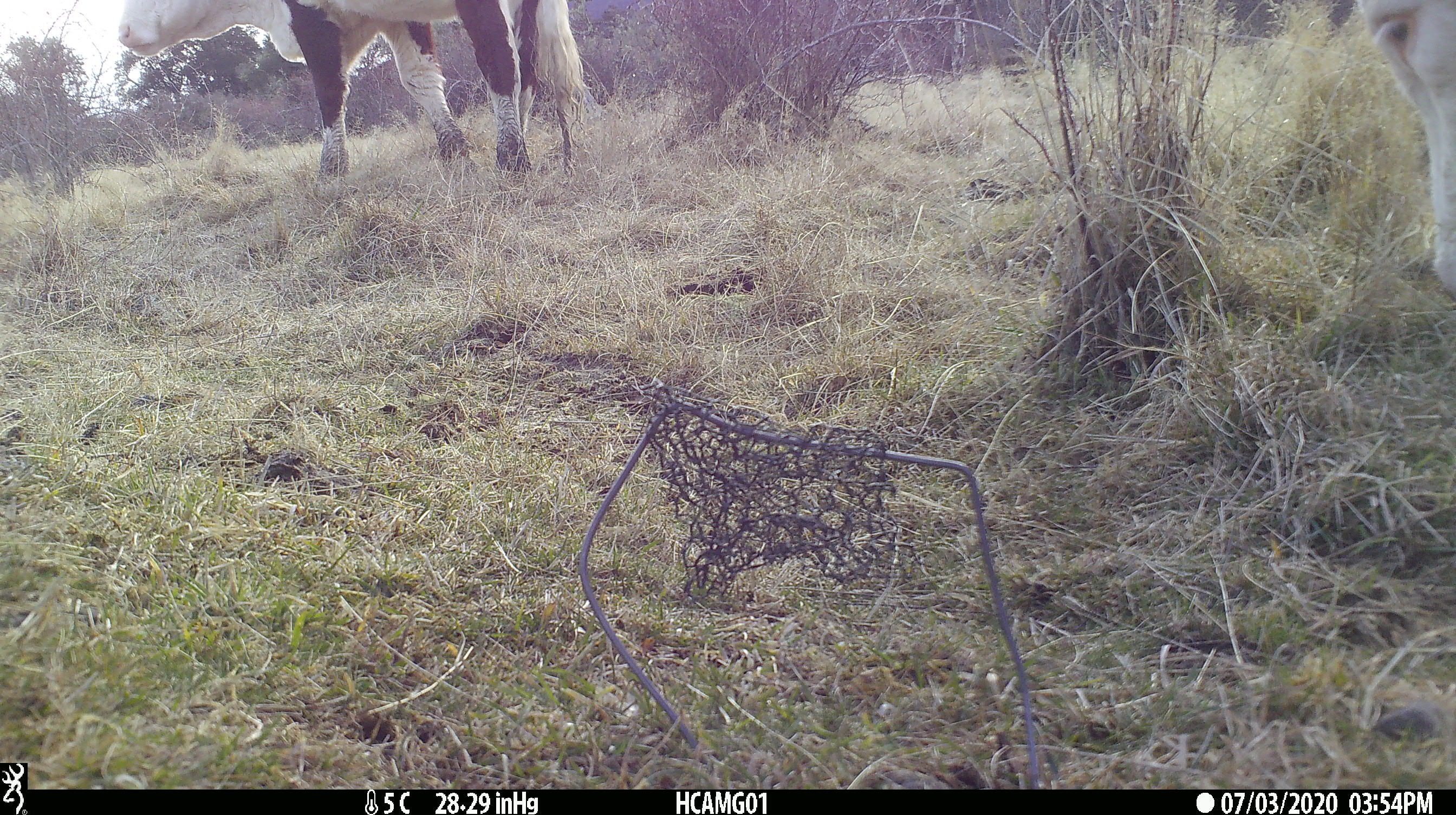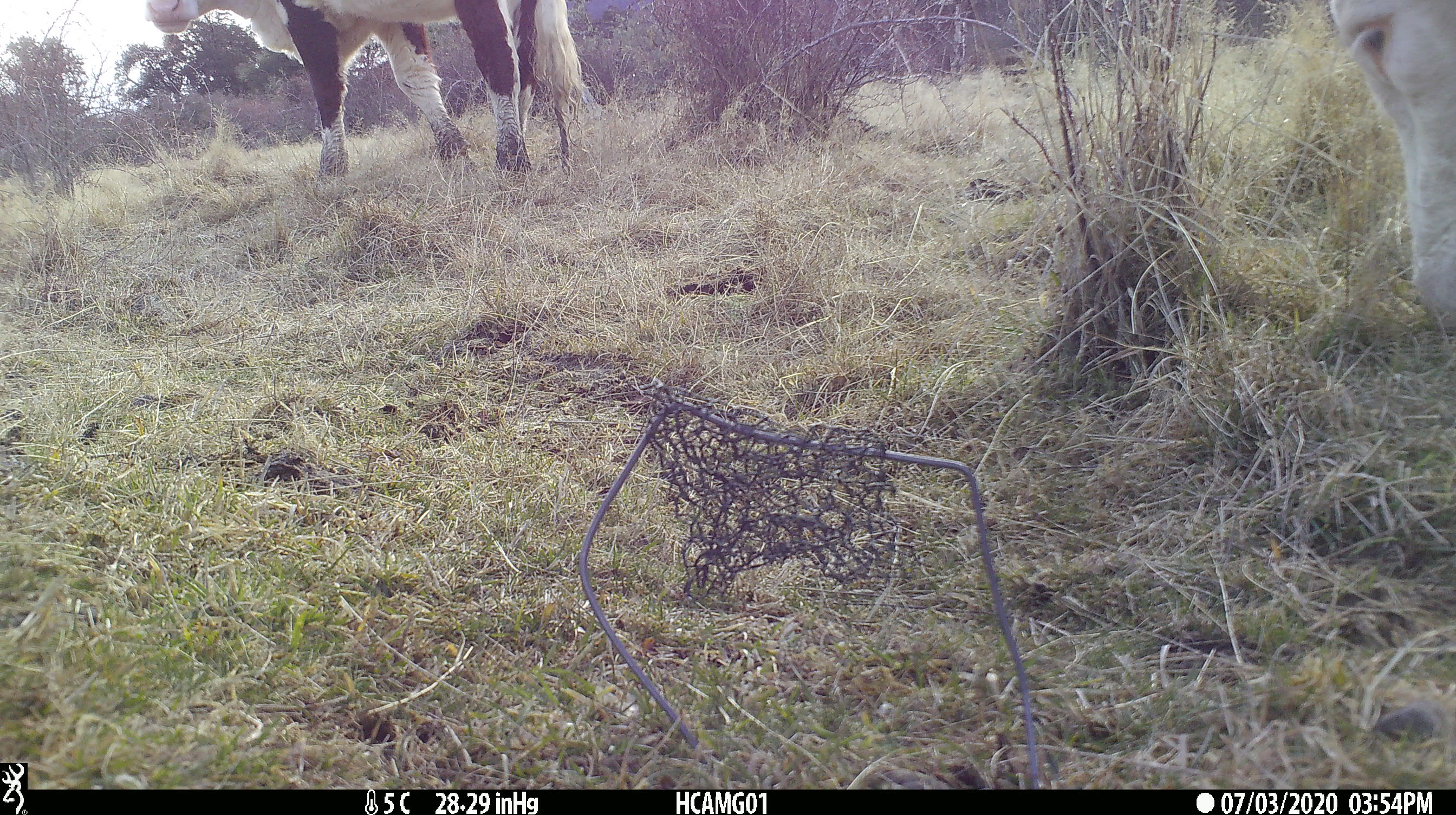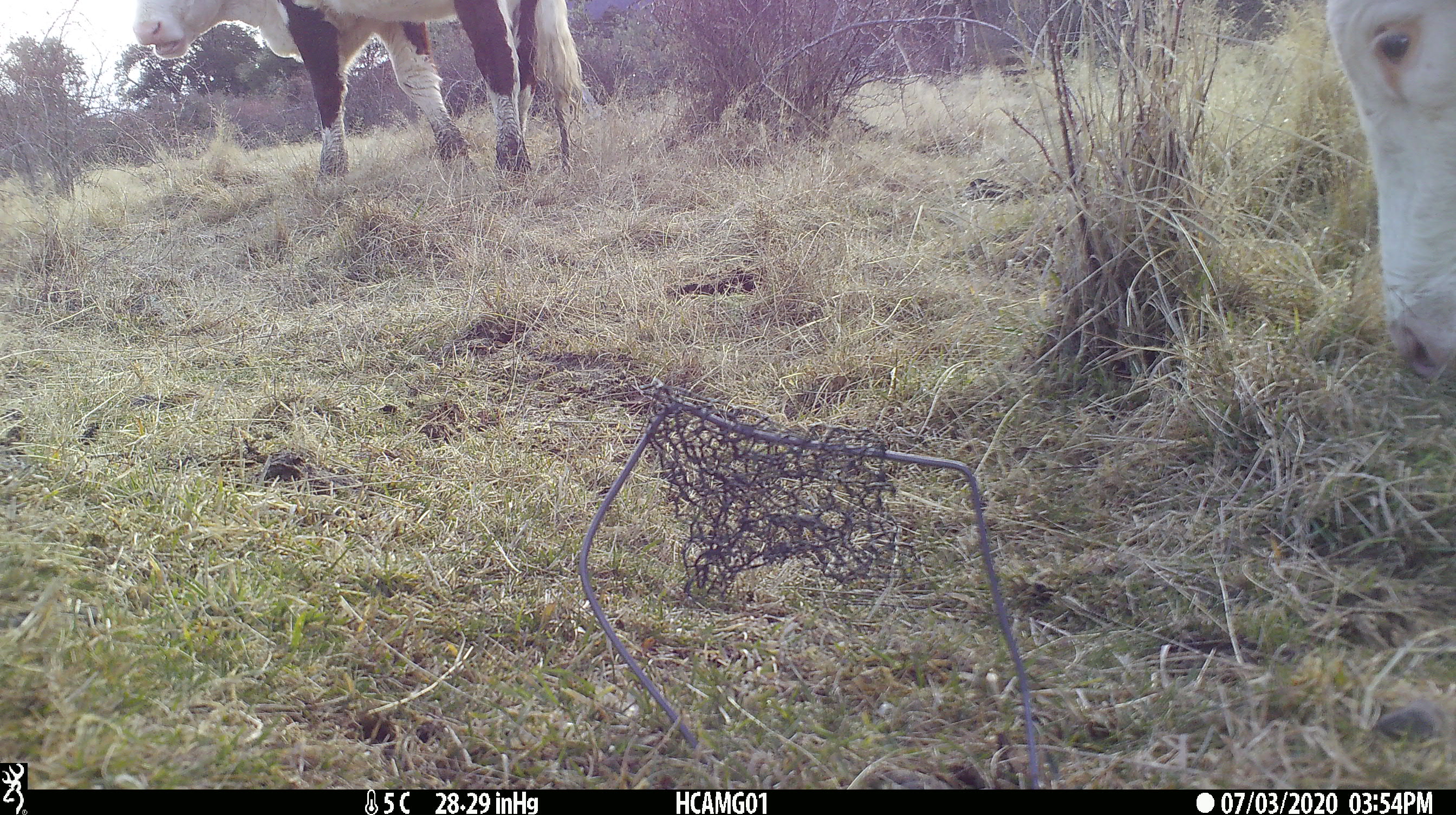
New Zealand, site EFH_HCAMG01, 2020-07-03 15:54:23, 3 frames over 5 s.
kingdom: Animalia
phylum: Chordata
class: Mammalia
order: Artiodactyla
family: Bovidae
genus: Bos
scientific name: Bos taurus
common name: domestic cow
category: cow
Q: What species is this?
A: Cow (domestic cow) (Bos taurus).